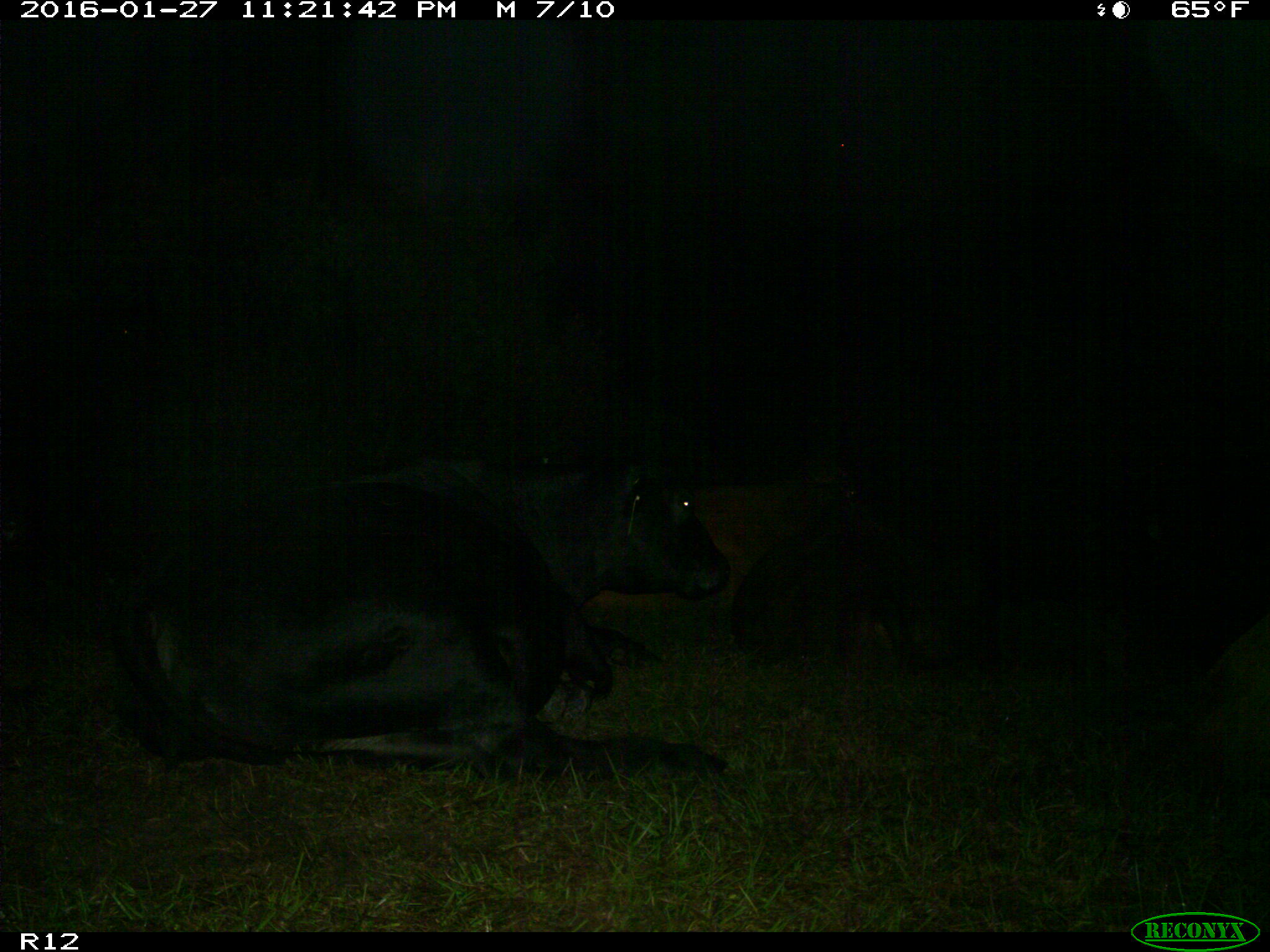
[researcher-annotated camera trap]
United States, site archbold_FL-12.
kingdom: Animalia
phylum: Chordata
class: Mammalia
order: Artiodactyla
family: Bovidae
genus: Bos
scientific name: Bos taurus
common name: domestic cow